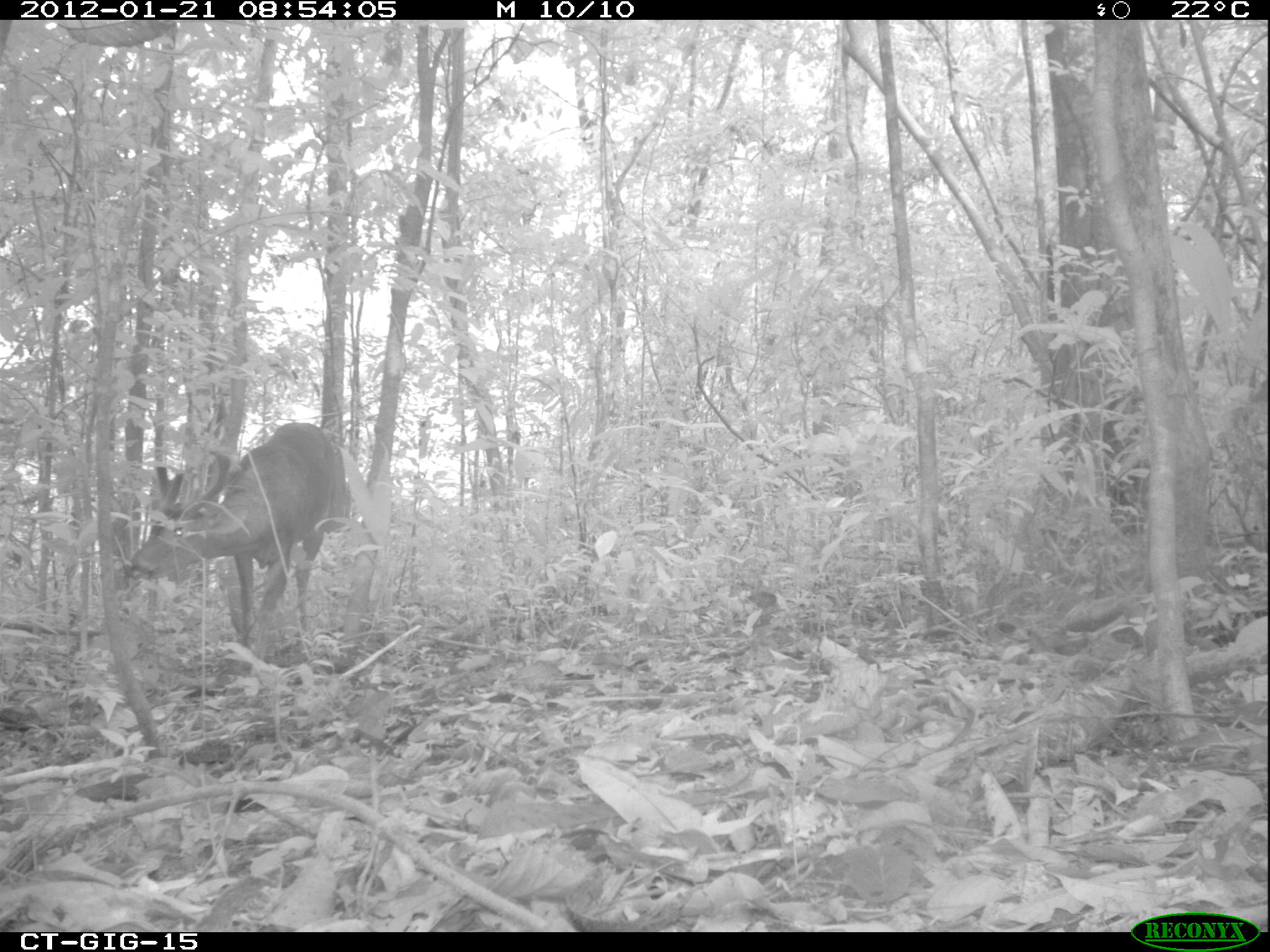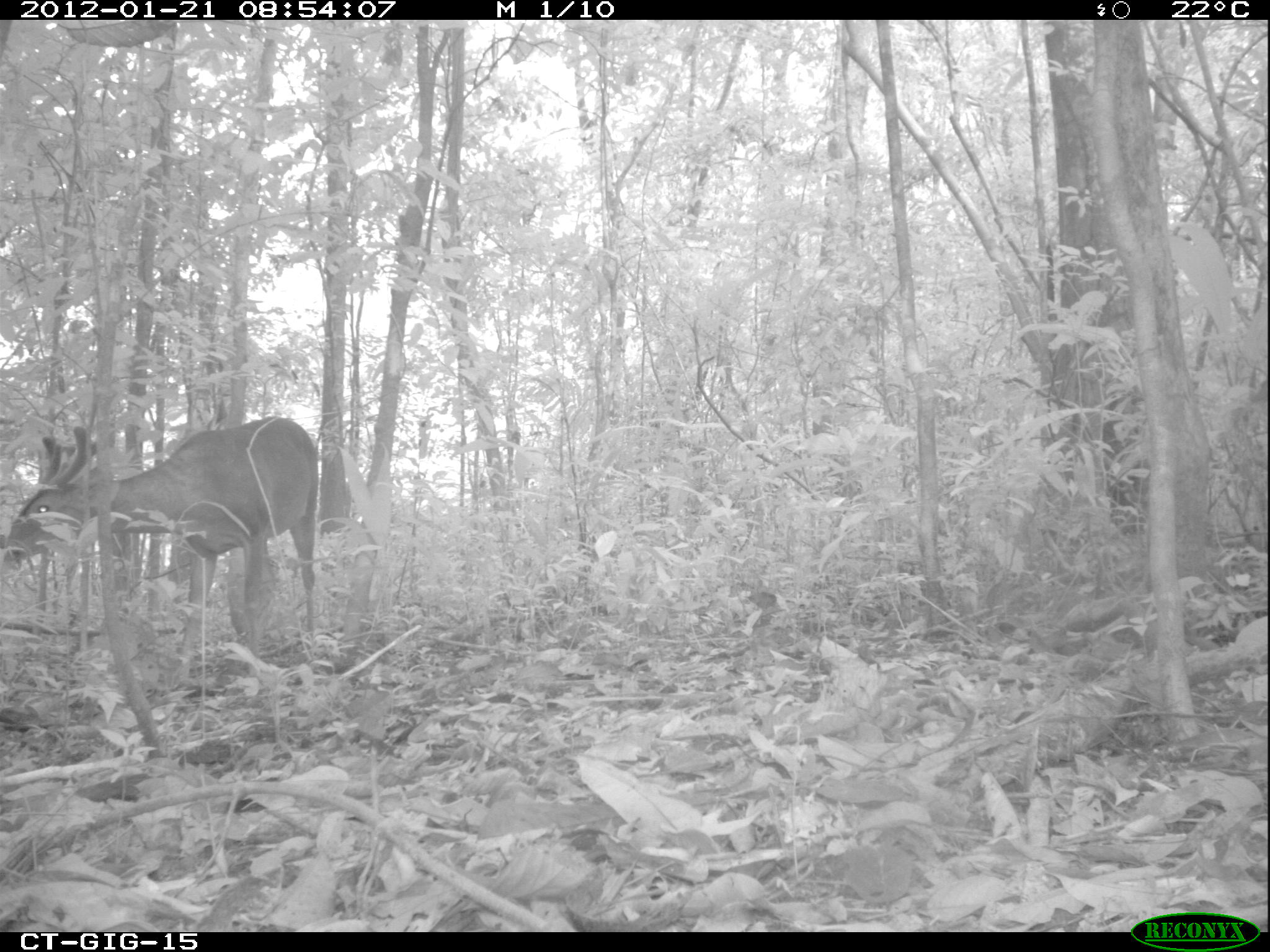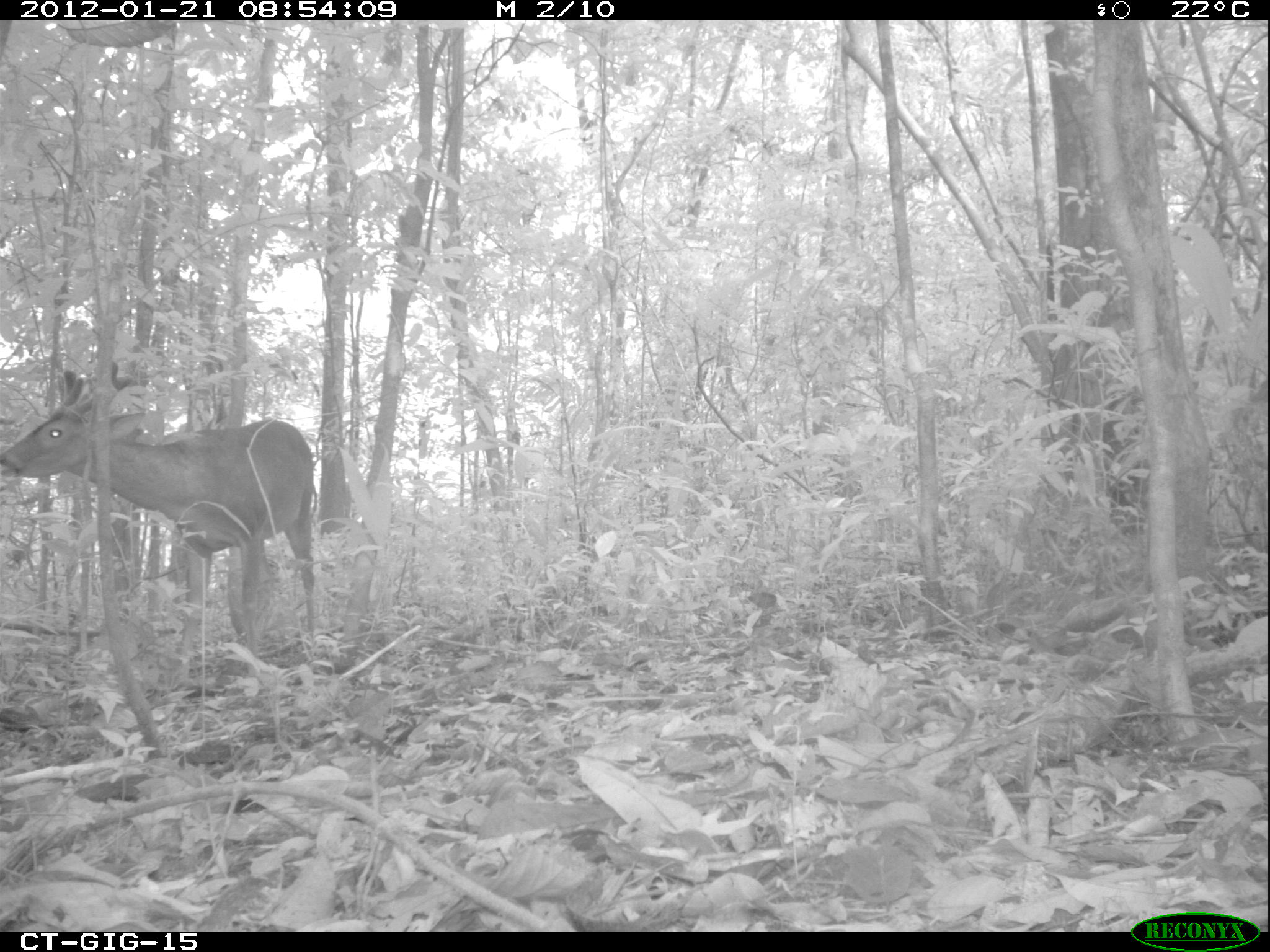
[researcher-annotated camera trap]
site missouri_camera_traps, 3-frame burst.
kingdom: Animalia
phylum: Chordata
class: Mammalia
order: Artiodactyla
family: Cervidae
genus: Odocoileus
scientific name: Odocoileus virginianus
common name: white-tailed deer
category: white tailed deer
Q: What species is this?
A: White tailed deer (white-tailed deer) (Odocoileus virginianus).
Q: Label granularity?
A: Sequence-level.